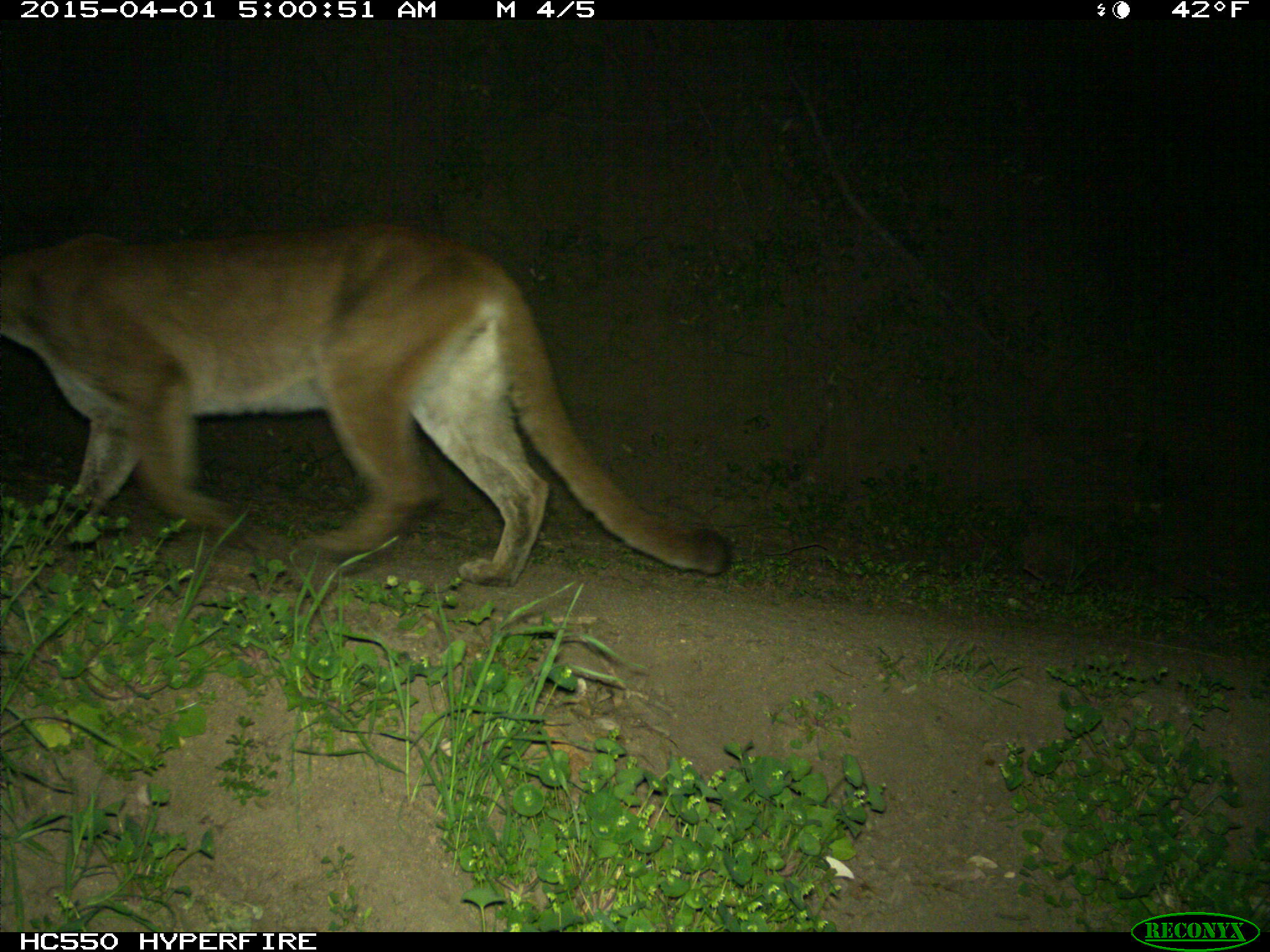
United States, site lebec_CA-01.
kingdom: Animalia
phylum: Chordata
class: Mammalia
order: Carnivora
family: Felidae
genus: Puma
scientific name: Puma concolor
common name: mountain lion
Puma concolor (mountain lion).